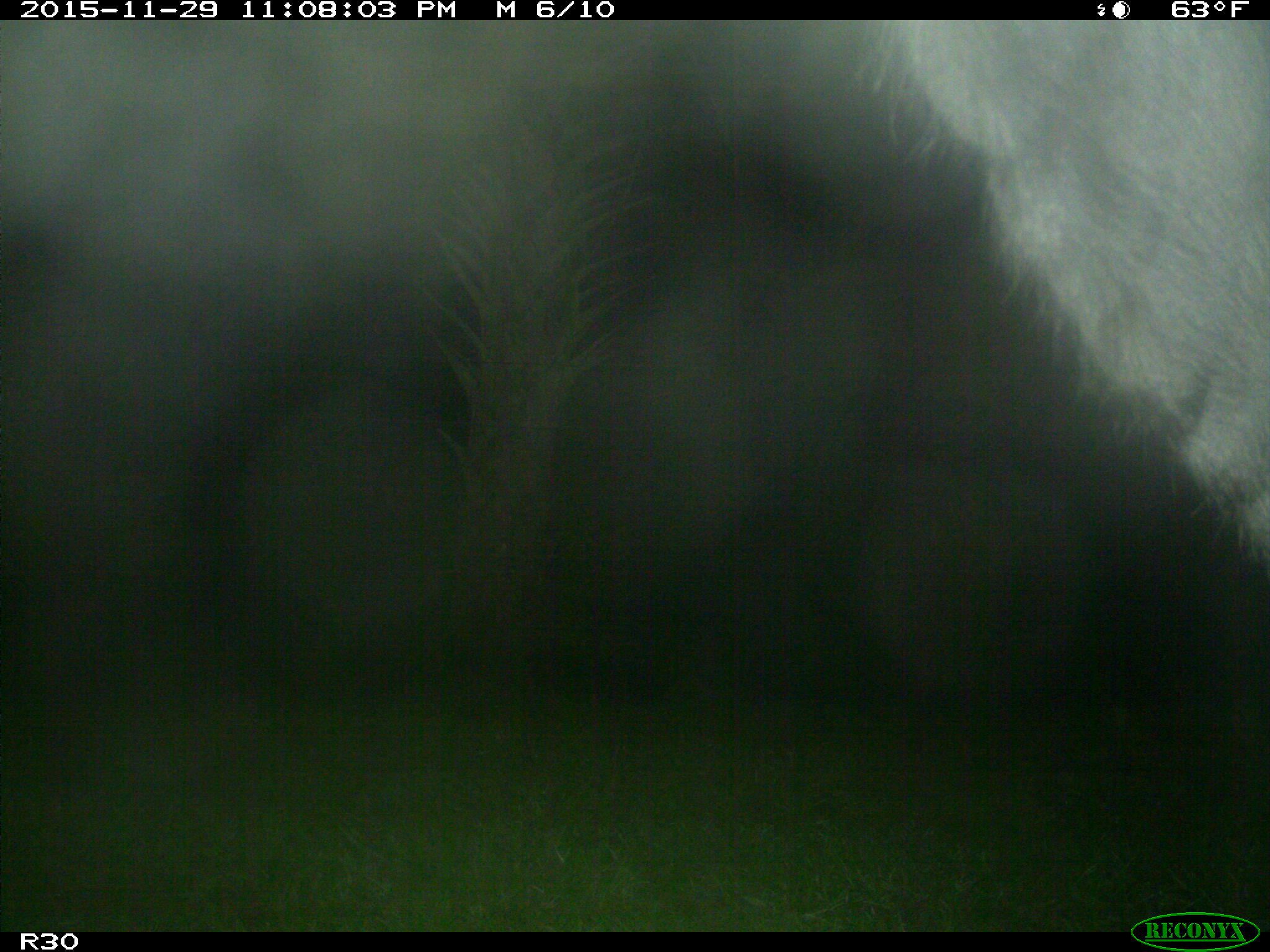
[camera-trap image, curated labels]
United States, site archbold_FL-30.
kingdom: Animalia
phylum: Chordata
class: Mammalia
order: Artiodactyla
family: Bovidae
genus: Bos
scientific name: Bos taurus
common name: domestic cow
Bos taurus (domestic cow).